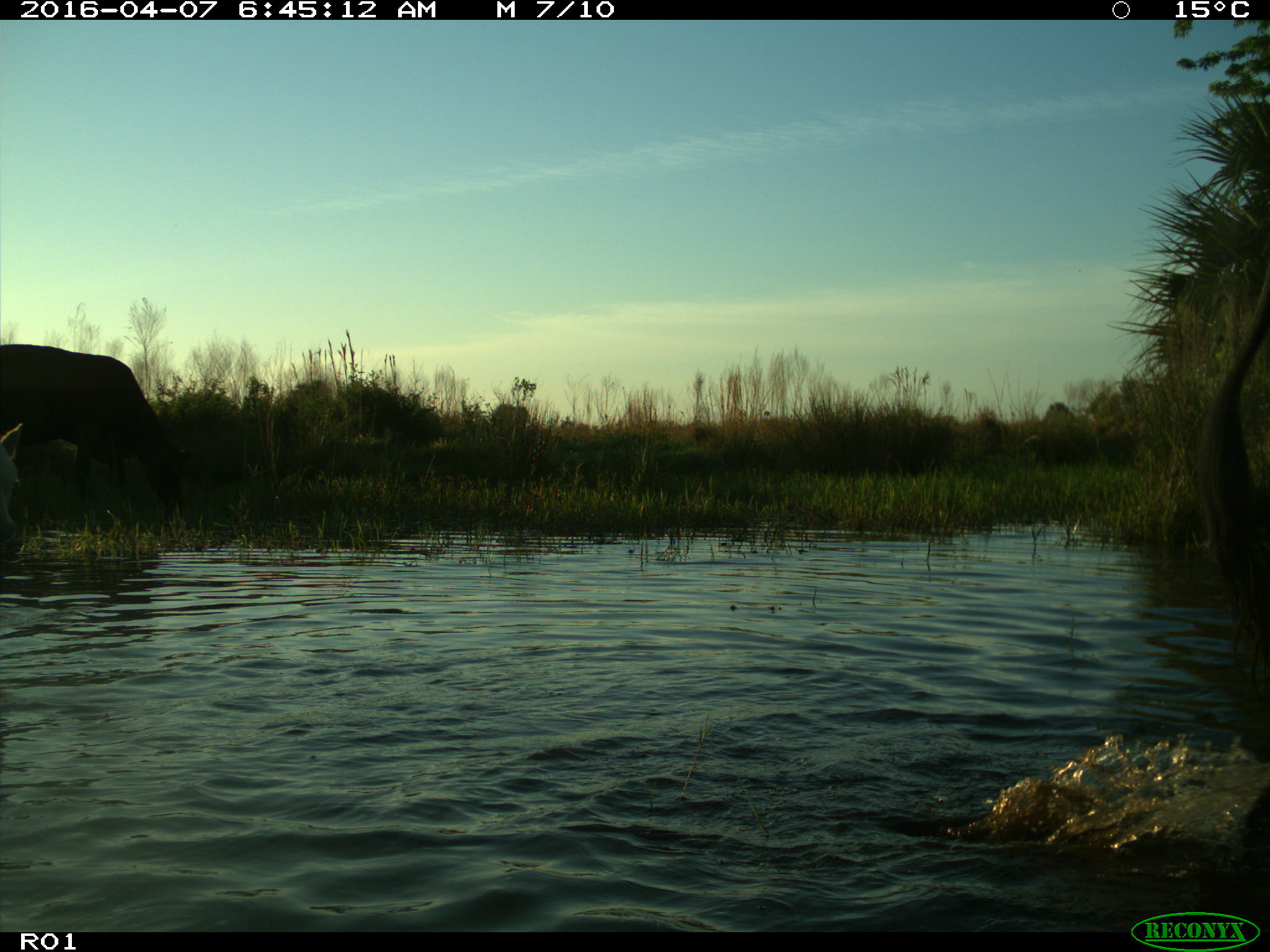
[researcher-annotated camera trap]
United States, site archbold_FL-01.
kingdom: Animalia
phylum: Chordata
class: Mammalia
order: Artiodactyla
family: Bovidae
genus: Bos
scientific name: Bos taurus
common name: domestic cow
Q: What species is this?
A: Bos taurus (domestic cow).